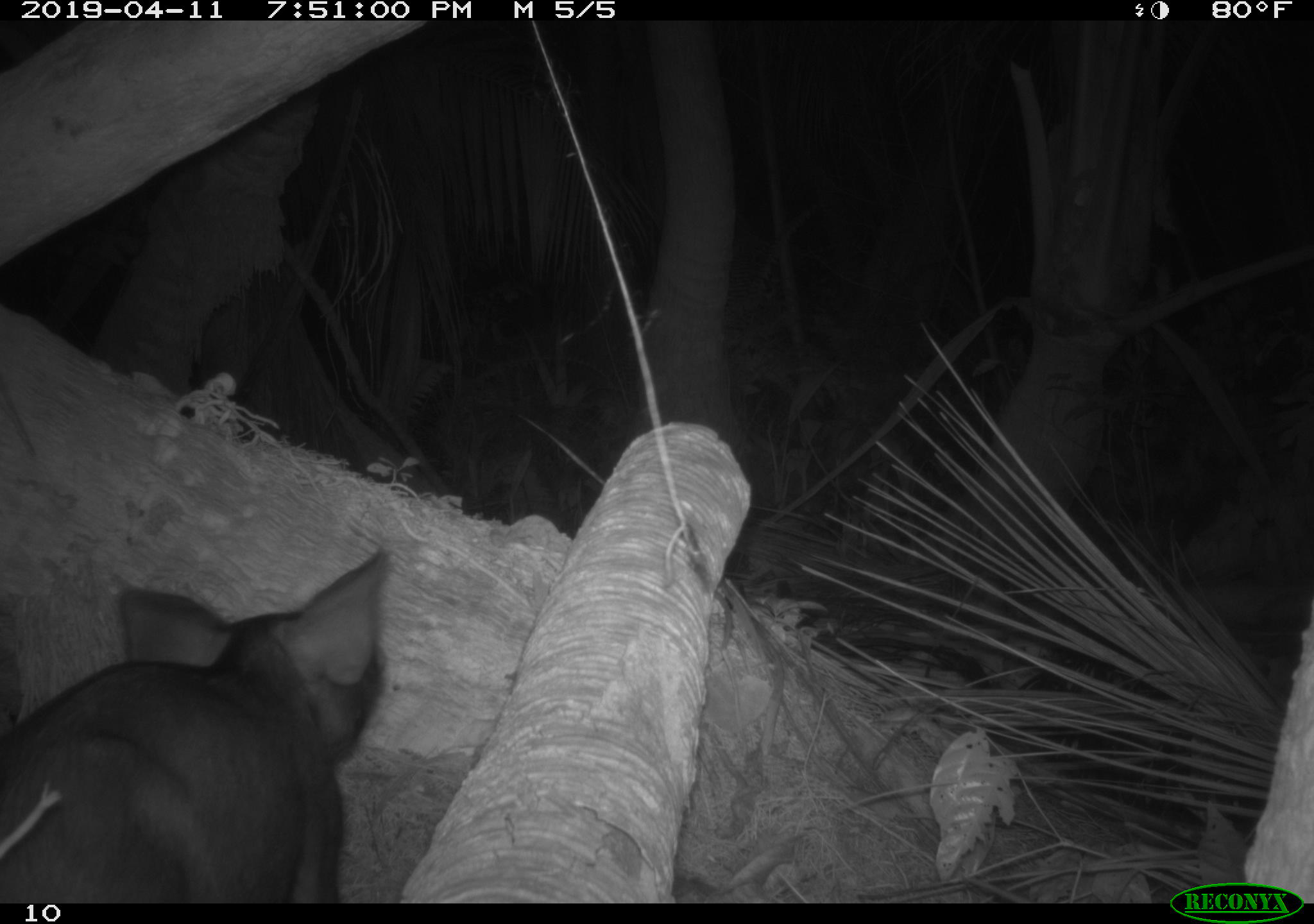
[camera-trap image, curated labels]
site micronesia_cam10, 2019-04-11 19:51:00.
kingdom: Animalia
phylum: Chordata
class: Mammalia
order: Artiodactyla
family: Suidae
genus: Sus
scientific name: Sus scrofa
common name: pig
Pig (Sus scrofa).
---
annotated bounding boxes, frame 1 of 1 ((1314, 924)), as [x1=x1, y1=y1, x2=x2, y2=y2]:
pig: [x1=0, y1=545, x2=396, y2=898]